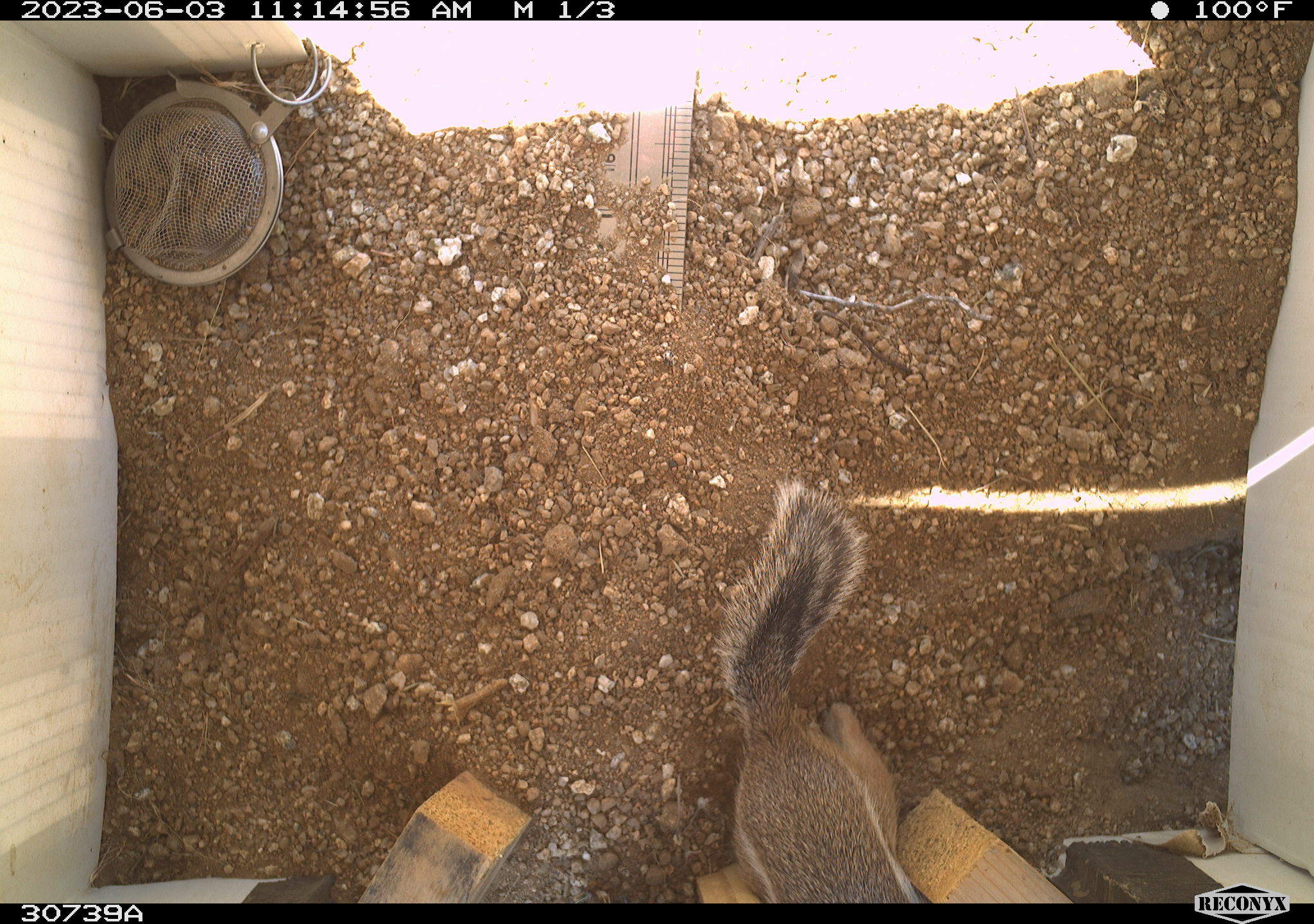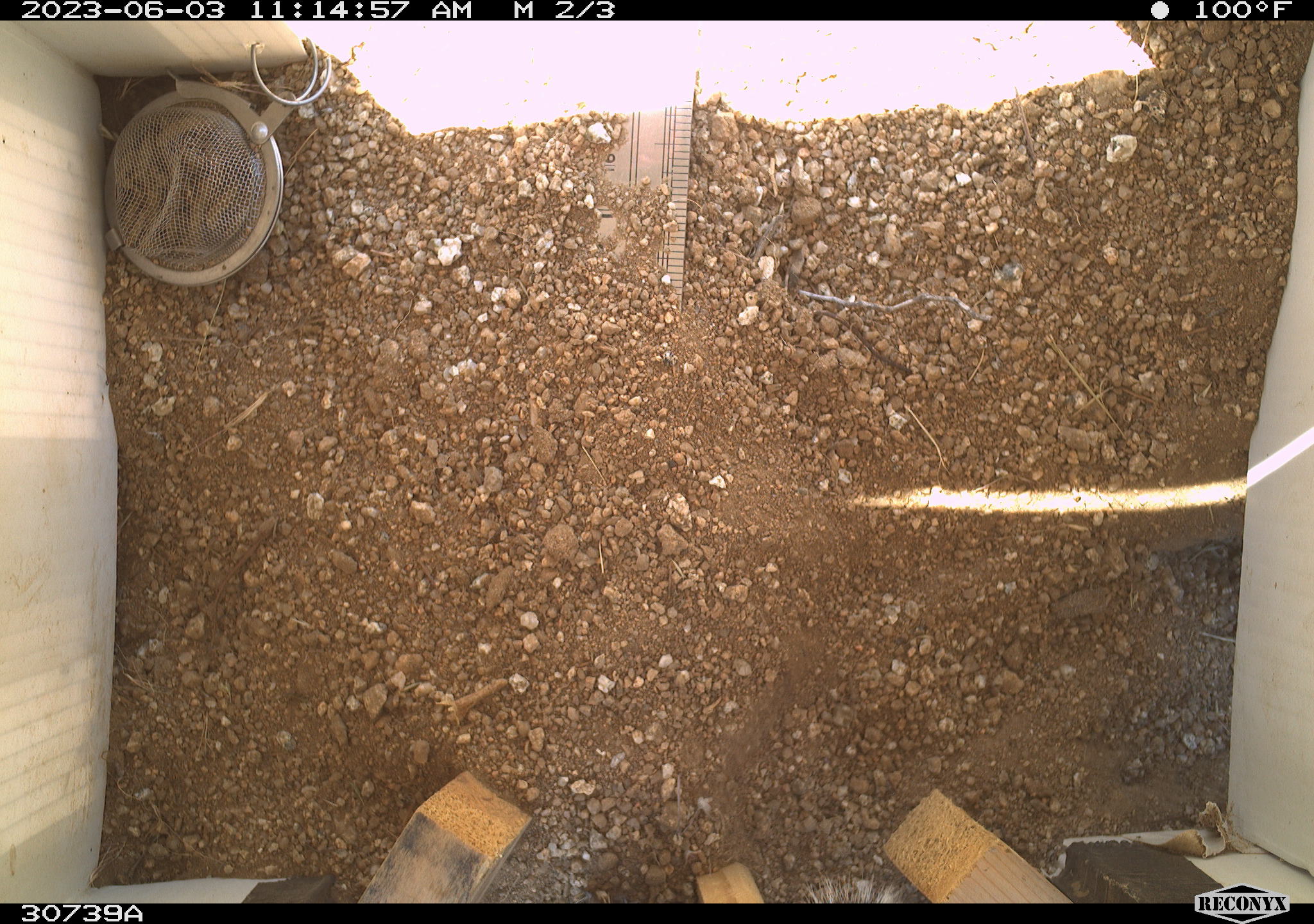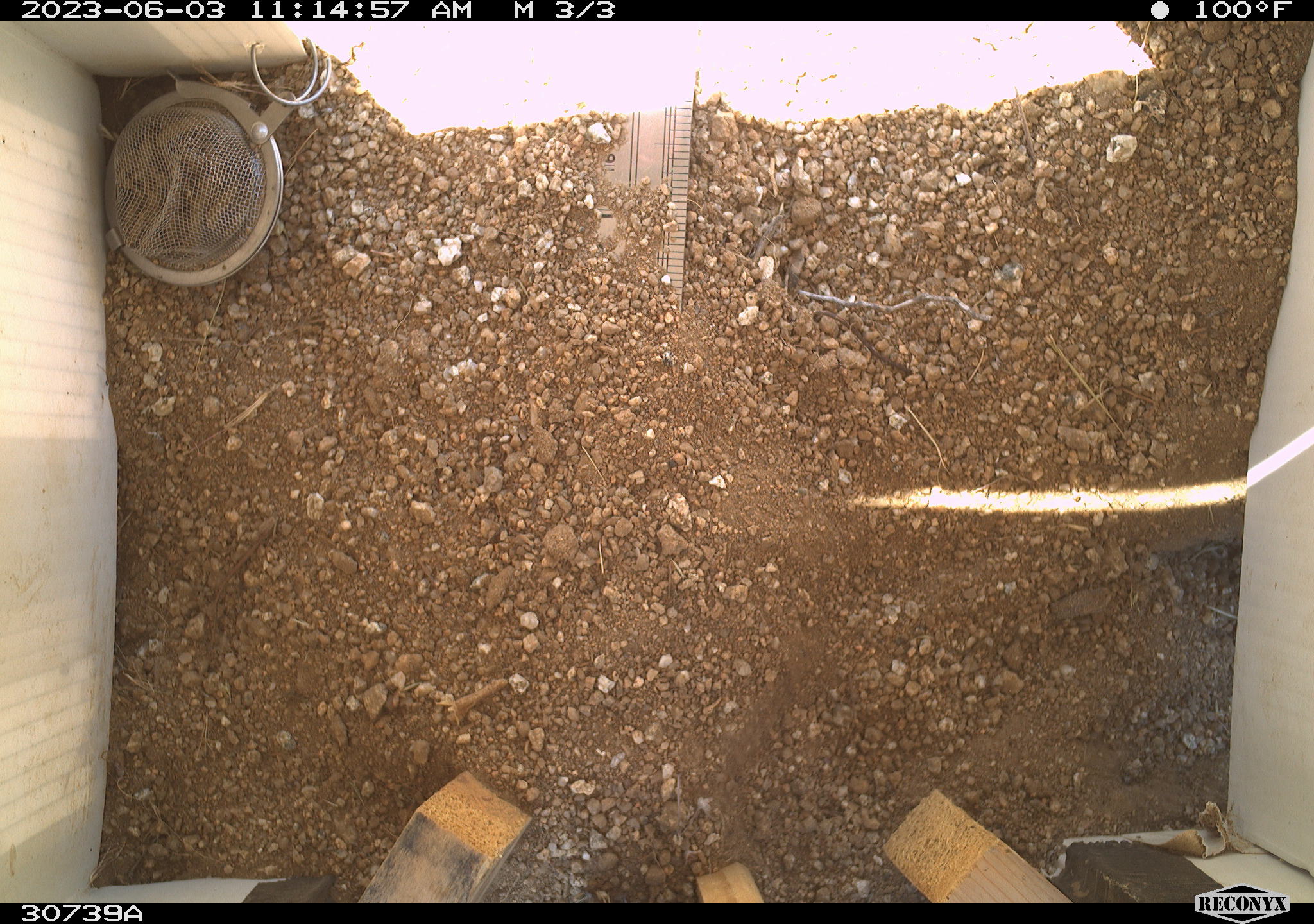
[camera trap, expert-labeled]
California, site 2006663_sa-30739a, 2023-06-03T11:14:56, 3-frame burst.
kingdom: Animalia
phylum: Chordata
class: Mammalia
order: Rodentia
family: Sciuridae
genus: Ammospermophilus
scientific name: Ammospermophilus leucurus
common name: white-tailed antelope squirrel